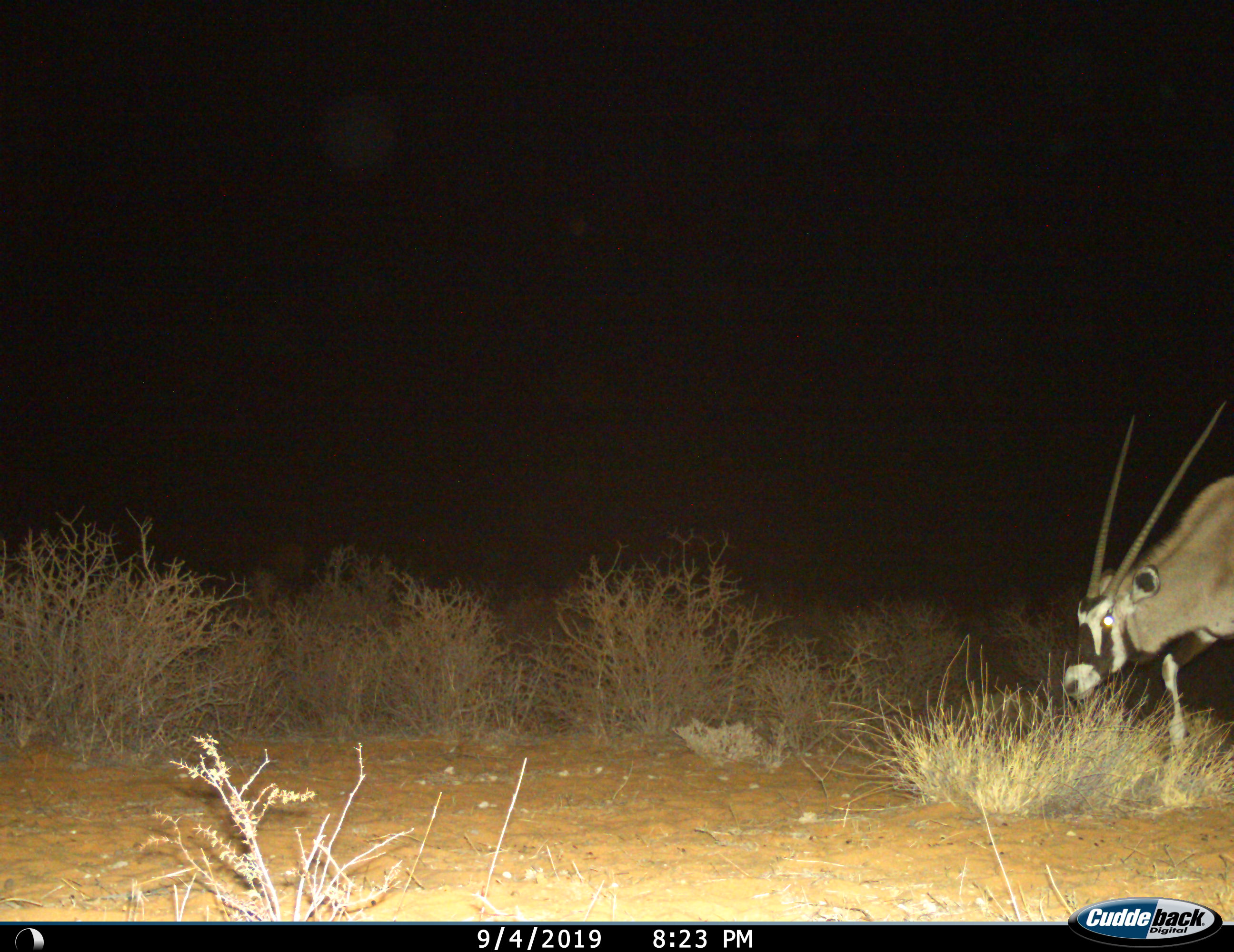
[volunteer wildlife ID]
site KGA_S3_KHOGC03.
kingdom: Animalia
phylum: Chordata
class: Mammalia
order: Artiodactyla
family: Bovidae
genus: Oryx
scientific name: Oryx gazella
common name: gemsbok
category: oryx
Oryx (gemsbok) (Oryx gazella), count 1. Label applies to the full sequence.